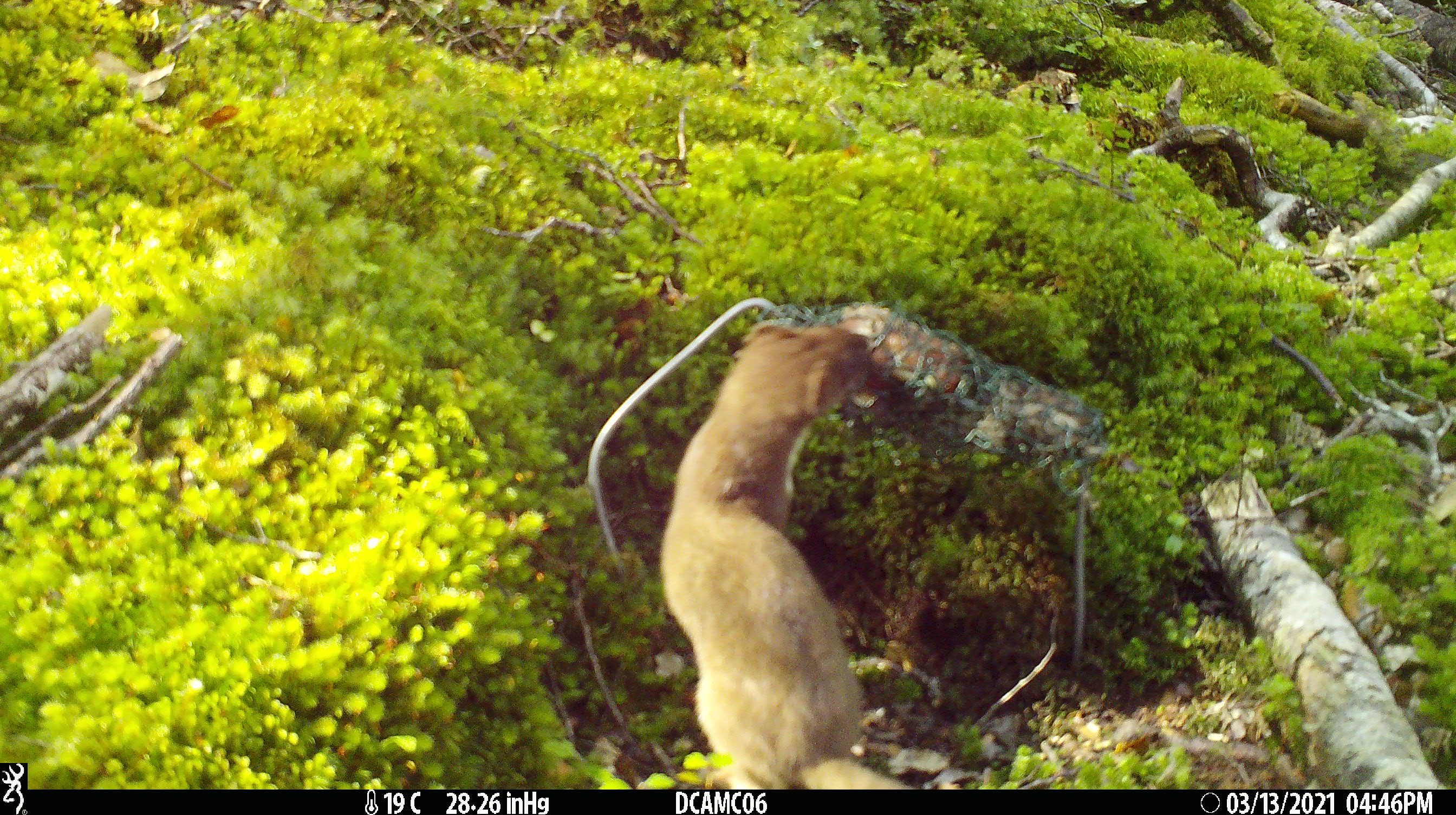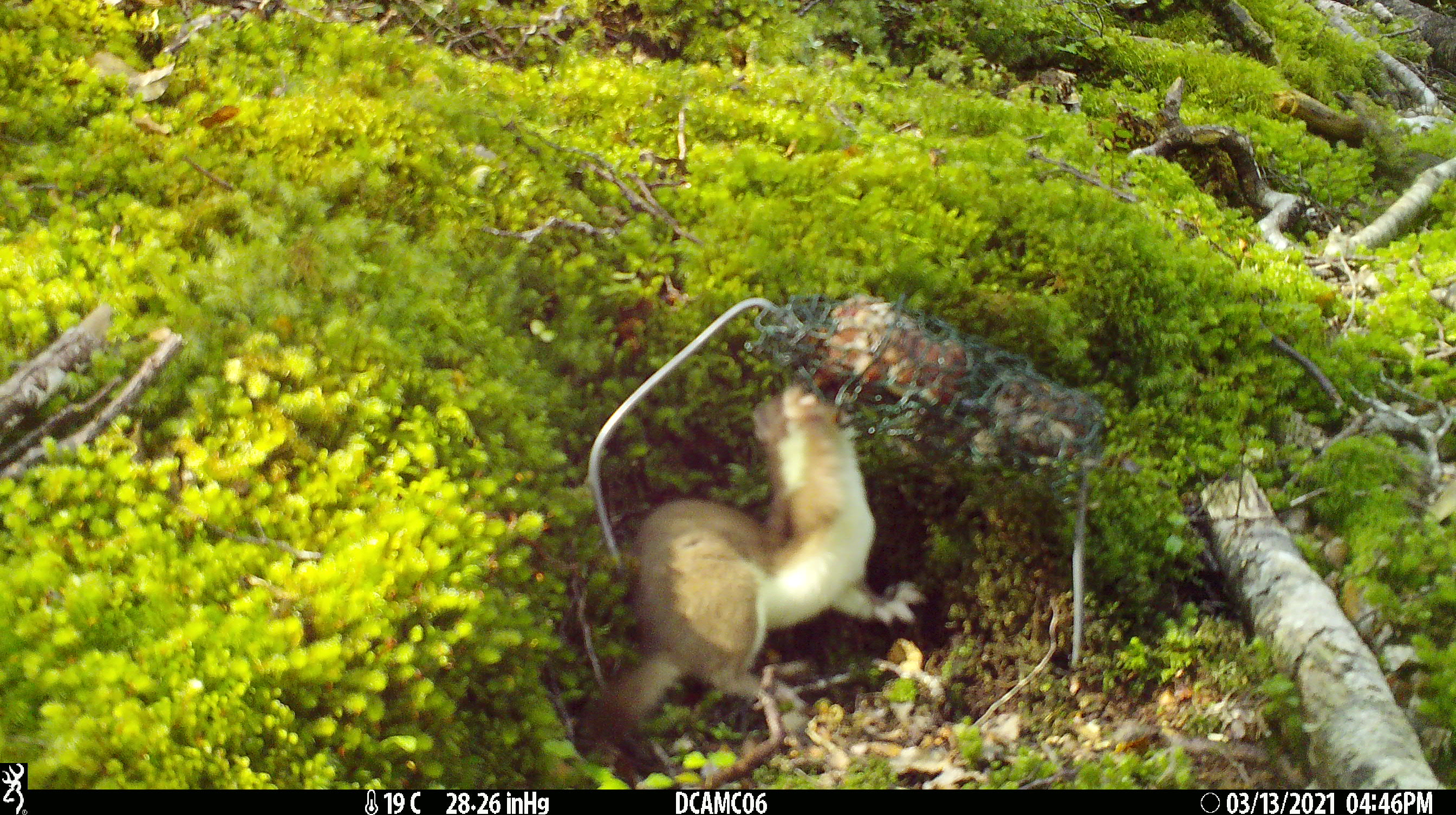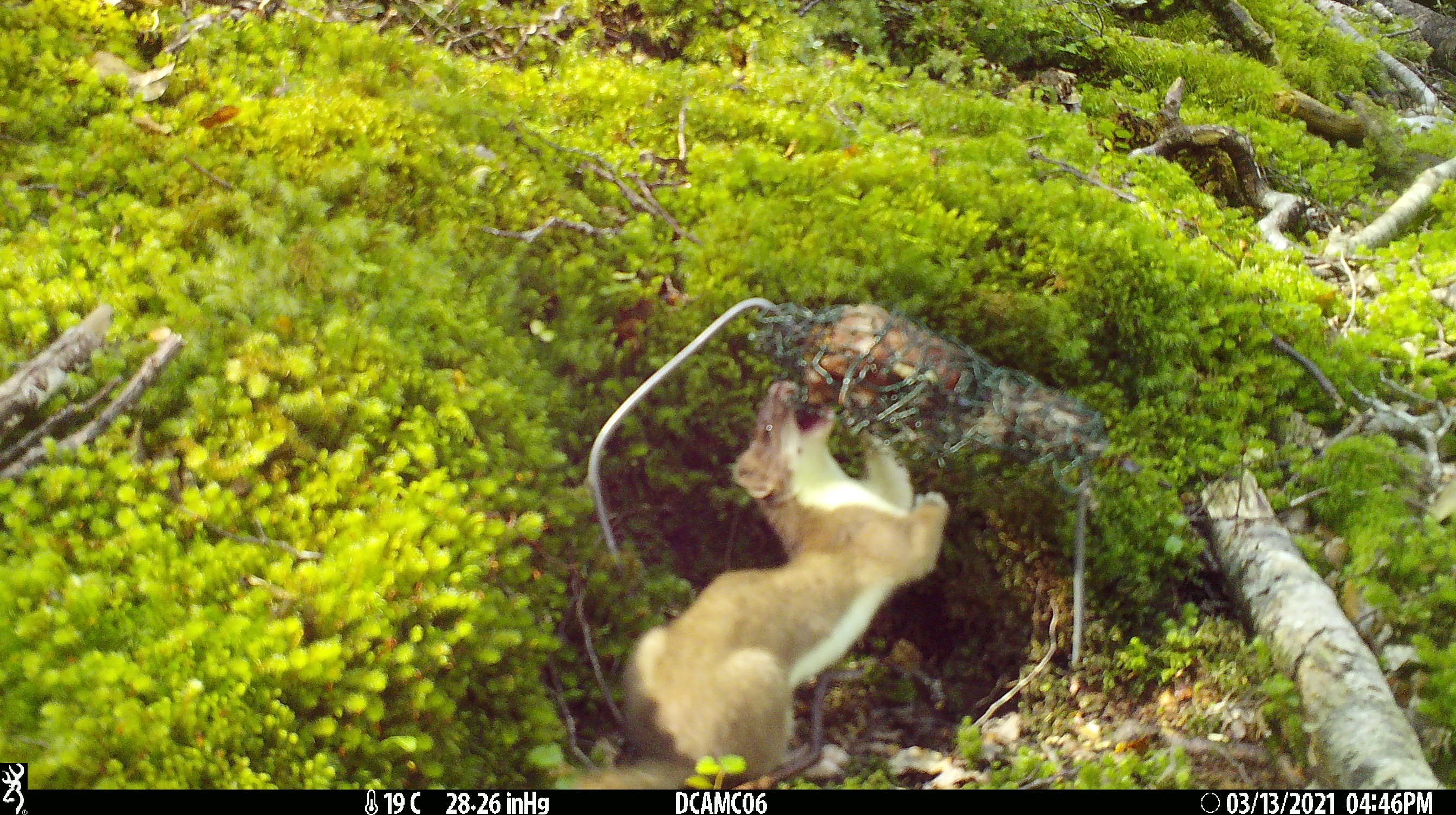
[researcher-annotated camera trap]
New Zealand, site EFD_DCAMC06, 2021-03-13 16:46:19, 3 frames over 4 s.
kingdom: Animalia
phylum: Chordata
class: Mammalia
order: Carnivora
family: Mustelidae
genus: Mustela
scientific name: Mustela erminea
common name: stoat